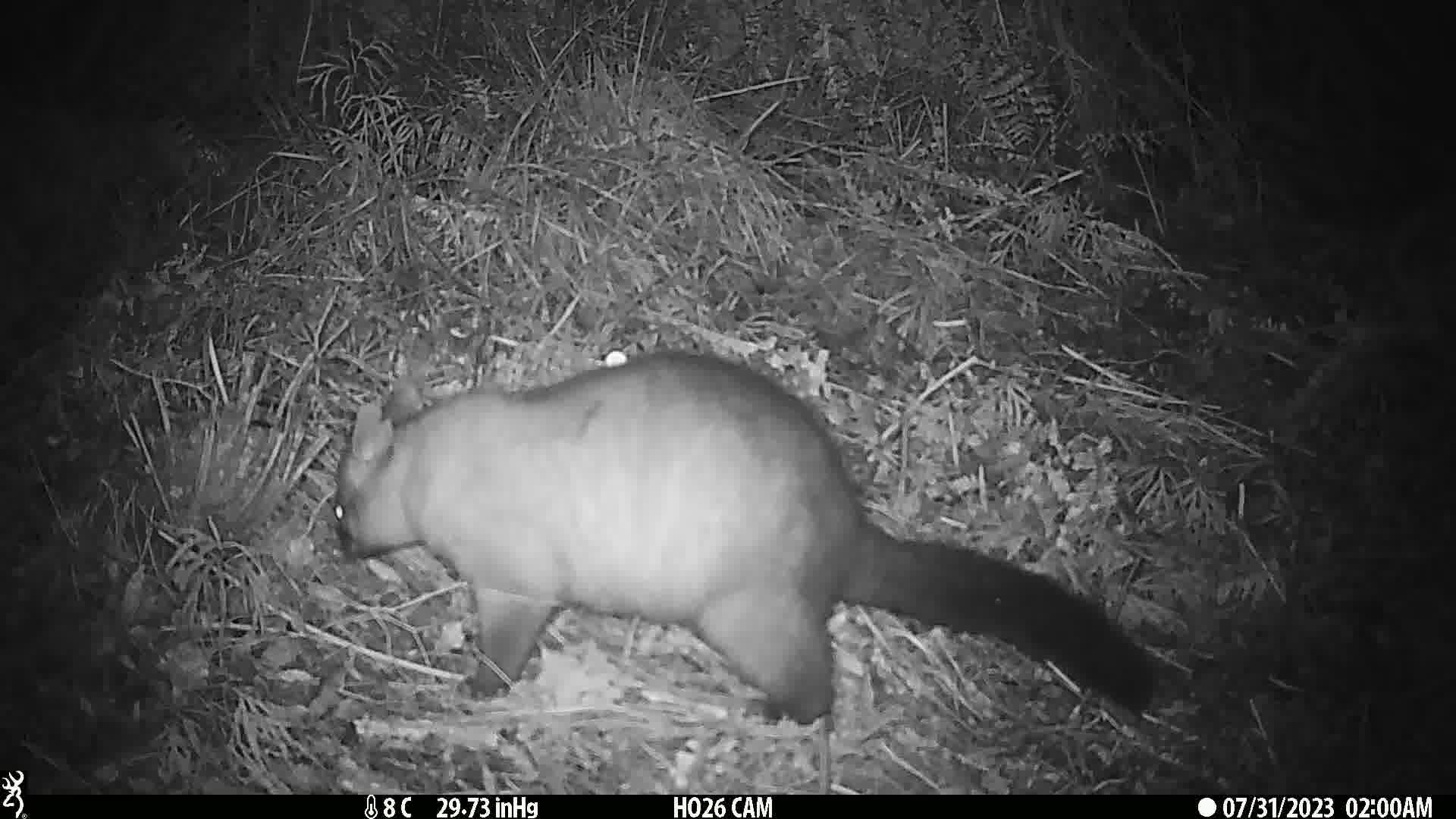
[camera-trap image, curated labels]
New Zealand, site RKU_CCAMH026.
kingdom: Animalia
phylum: Chordata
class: Mammalia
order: Diprotodontia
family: Phalangeridae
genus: Trichosurus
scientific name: Trichosurus vulpecula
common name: common brushtail possum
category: possum